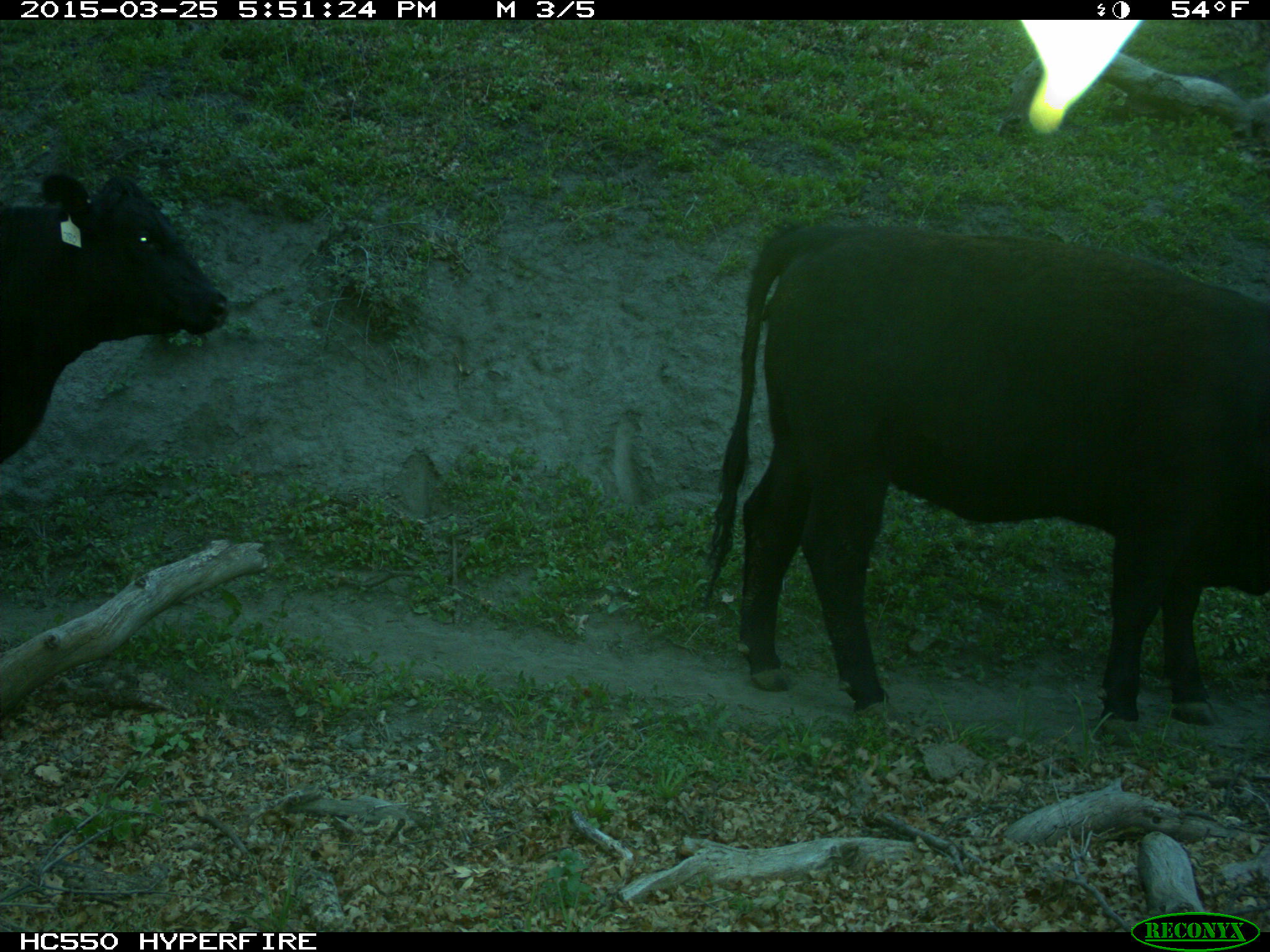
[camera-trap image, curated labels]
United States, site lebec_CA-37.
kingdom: Animalia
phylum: Chordata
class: Mammalia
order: Artiodactyla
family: Bovidae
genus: Bos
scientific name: Bos taurus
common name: domestic cow